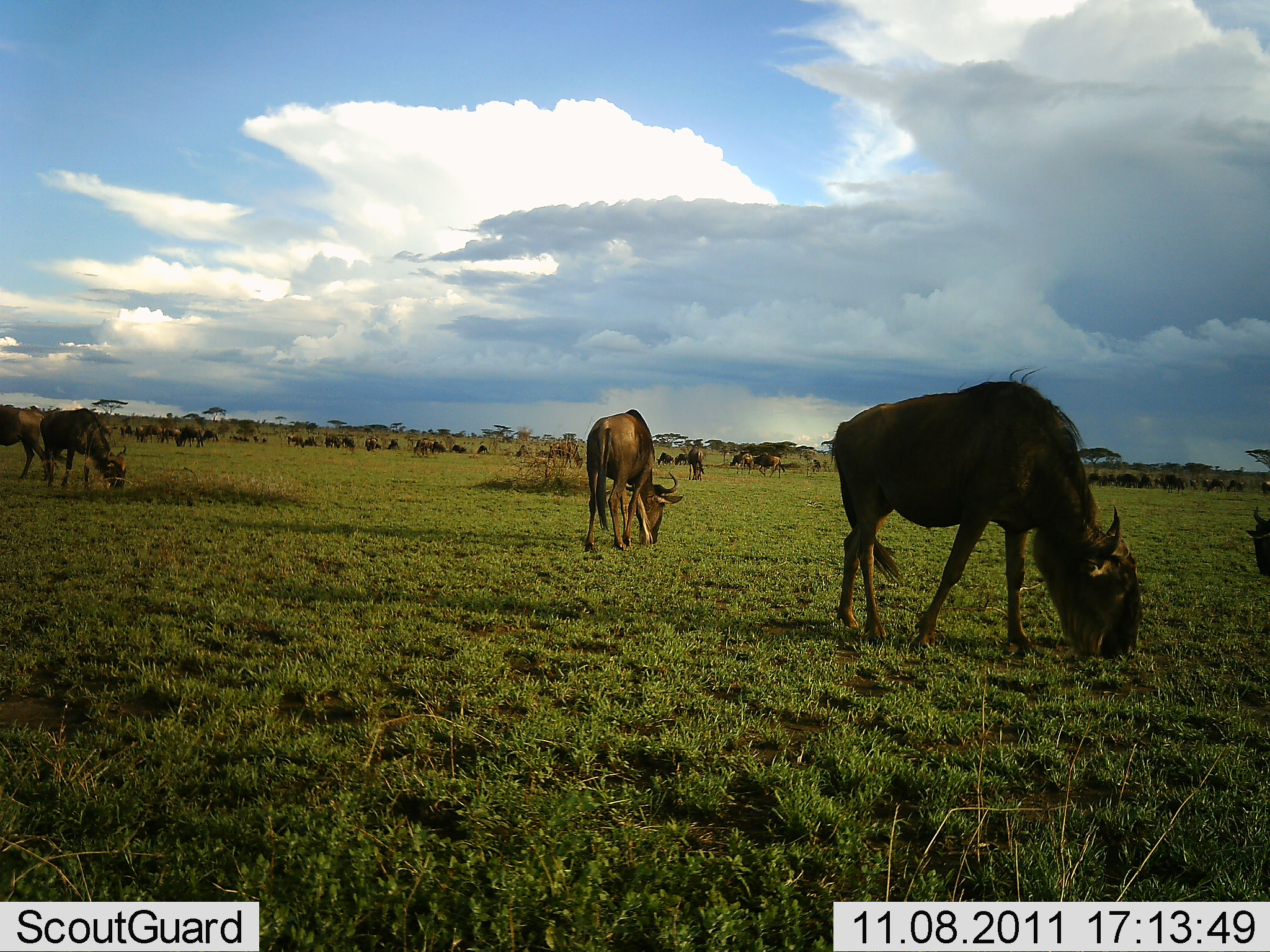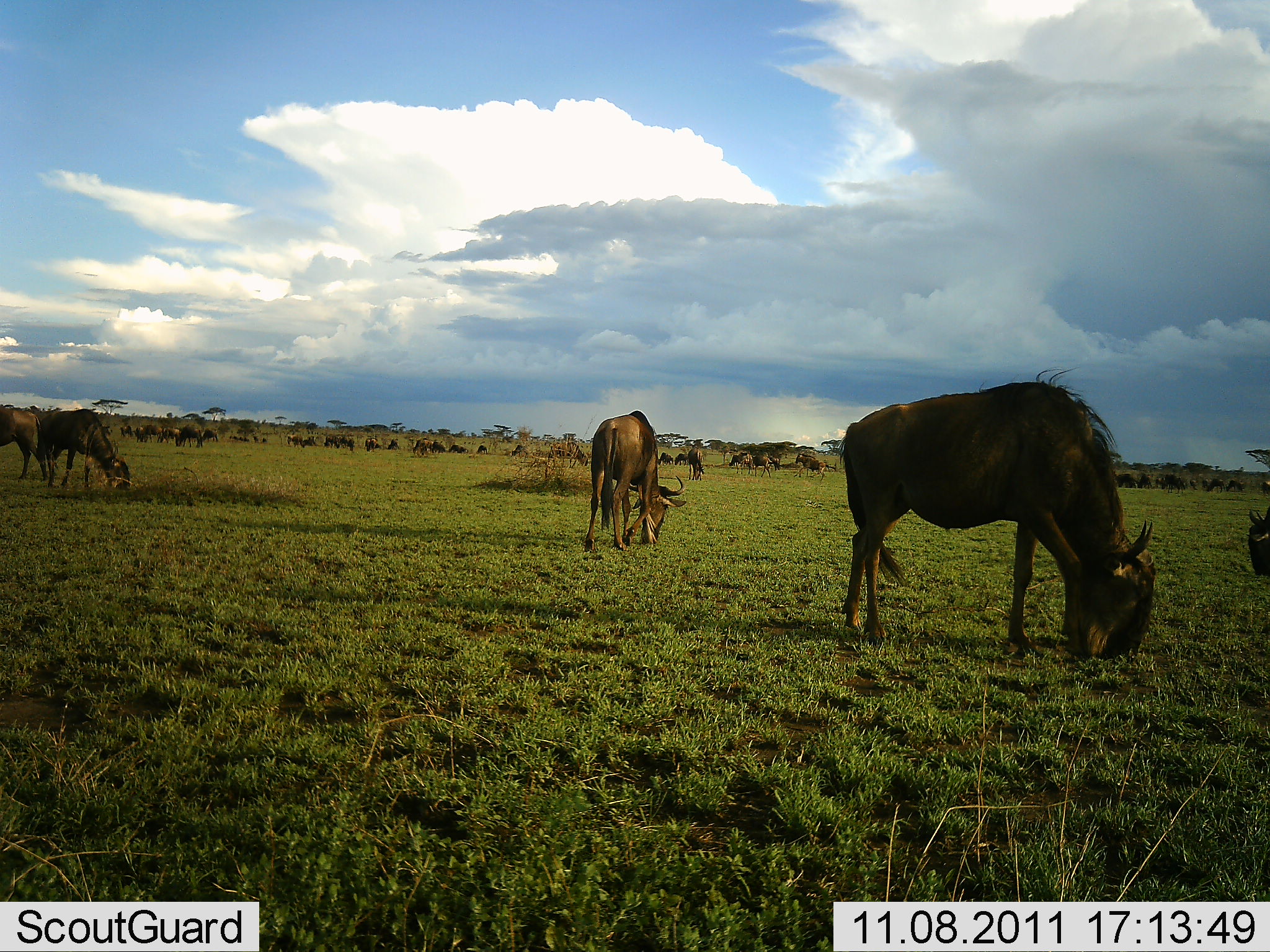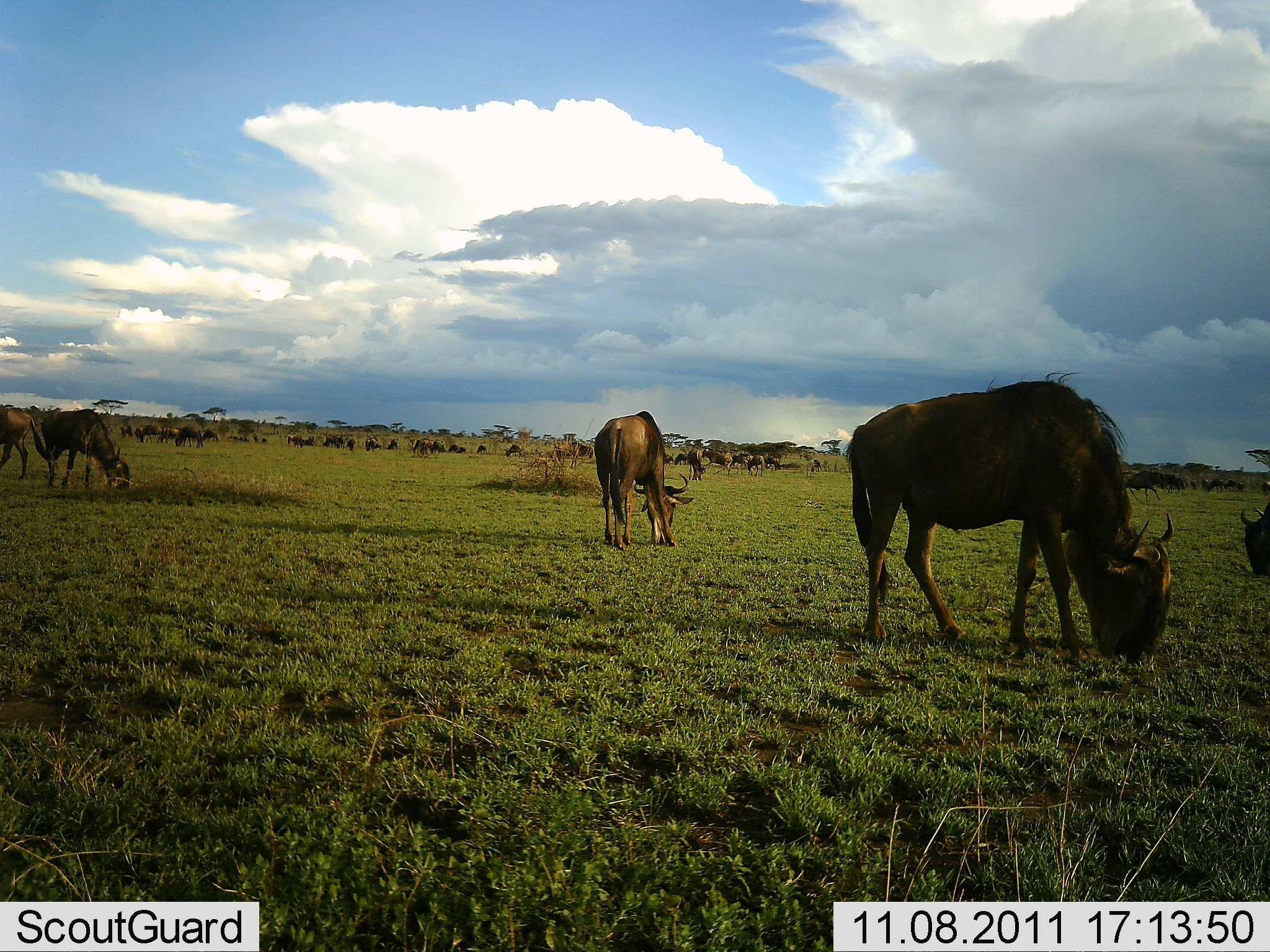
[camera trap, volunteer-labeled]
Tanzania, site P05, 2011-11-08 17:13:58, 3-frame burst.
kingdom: Animalia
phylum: Chordata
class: Mammalia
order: Artiodactyla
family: Bovidae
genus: Connochaetes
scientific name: Connochaetes taurinus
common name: blue wildebeest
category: wildebeest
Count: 11-50.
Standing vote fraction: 50%.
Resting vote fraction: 20%.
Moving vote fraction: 40%.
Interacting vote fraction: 0%.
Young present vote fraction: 0%.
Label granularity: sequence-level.